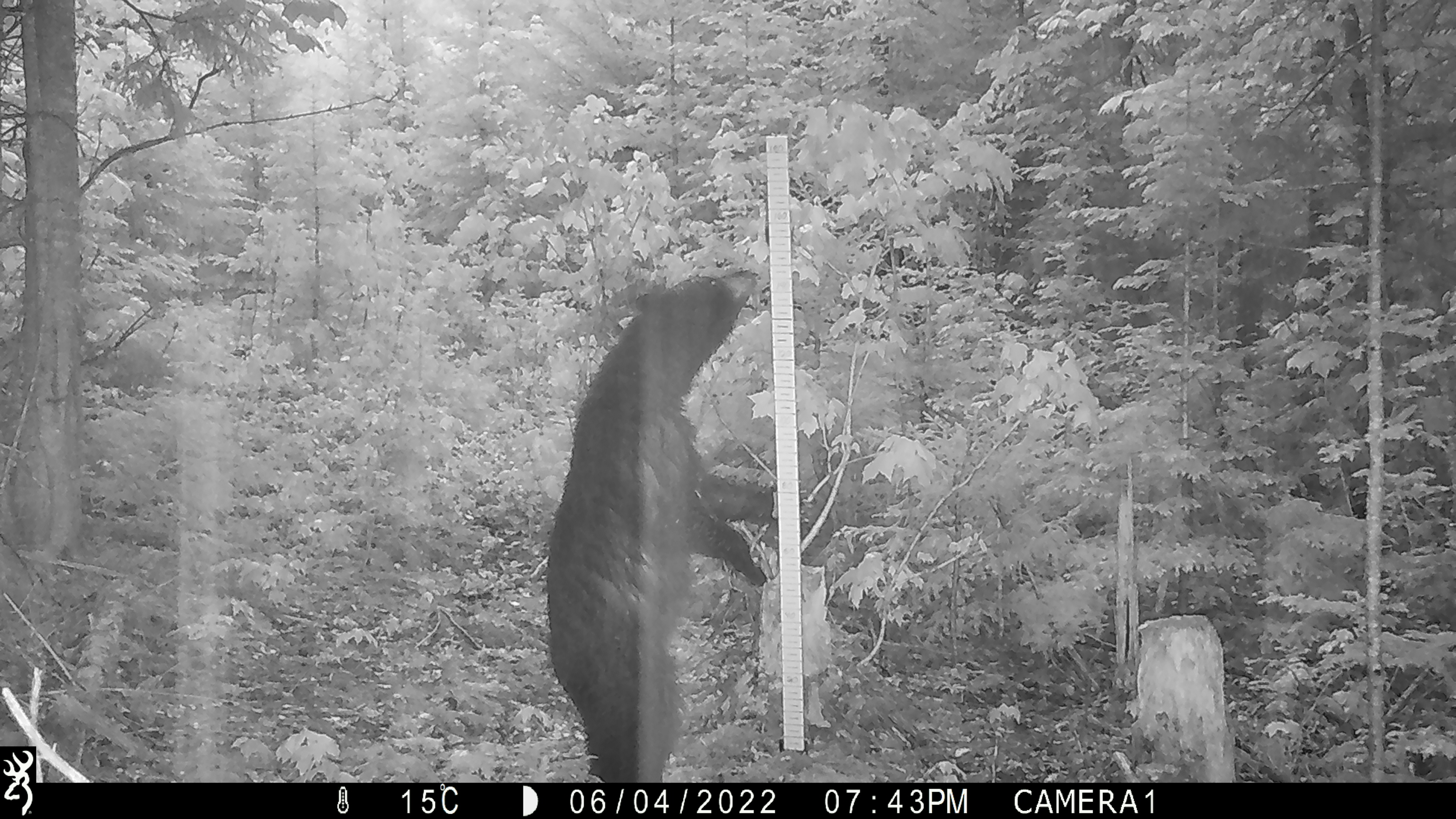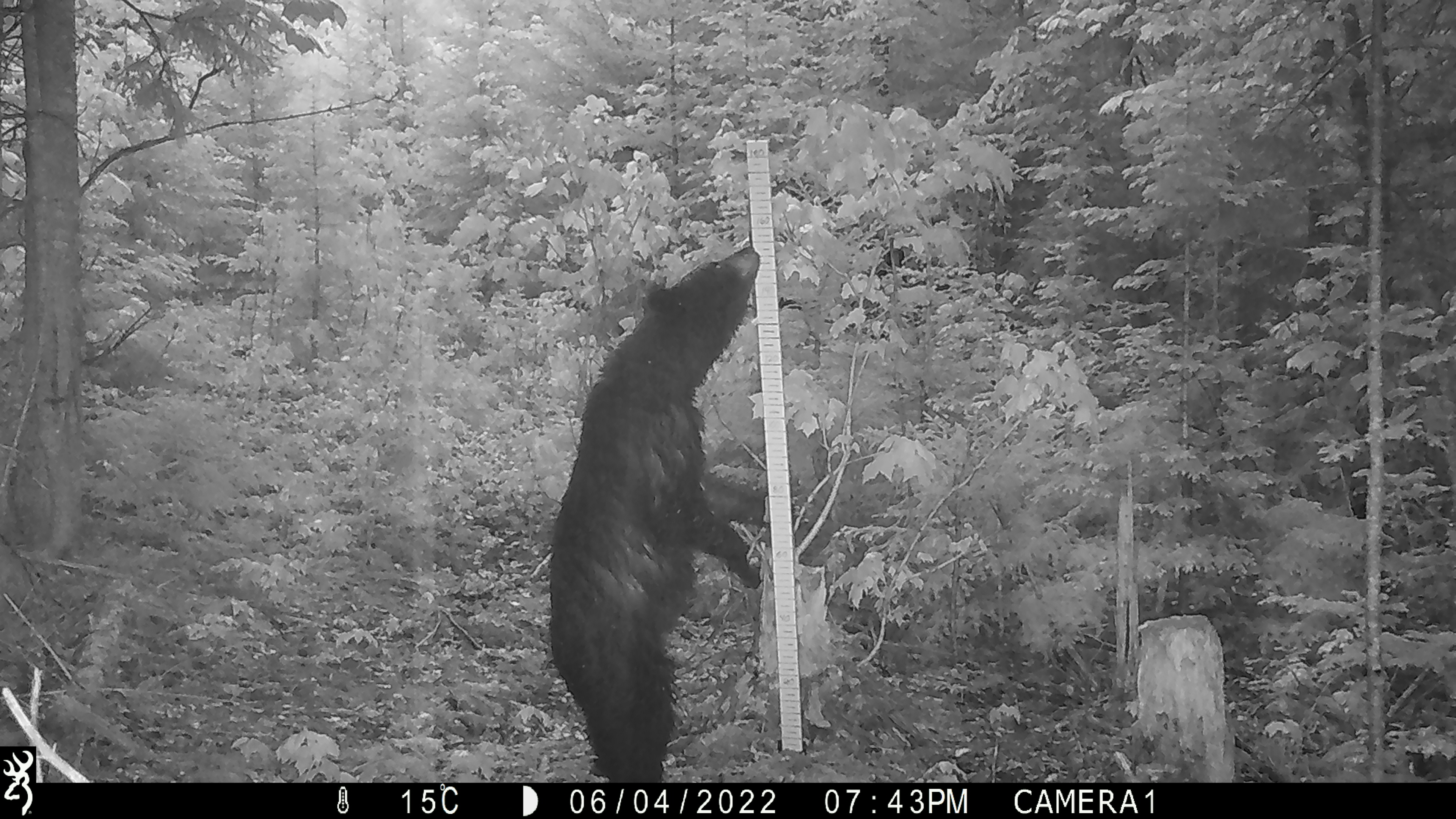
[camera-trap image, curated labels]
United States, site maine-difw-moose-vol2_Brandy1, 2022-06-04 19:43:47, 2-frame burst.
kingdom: Animalia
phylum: Chordata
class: Mammalia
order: Carnivora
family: Ursidae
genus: Ursus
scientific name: Ursus americanus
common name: black bear